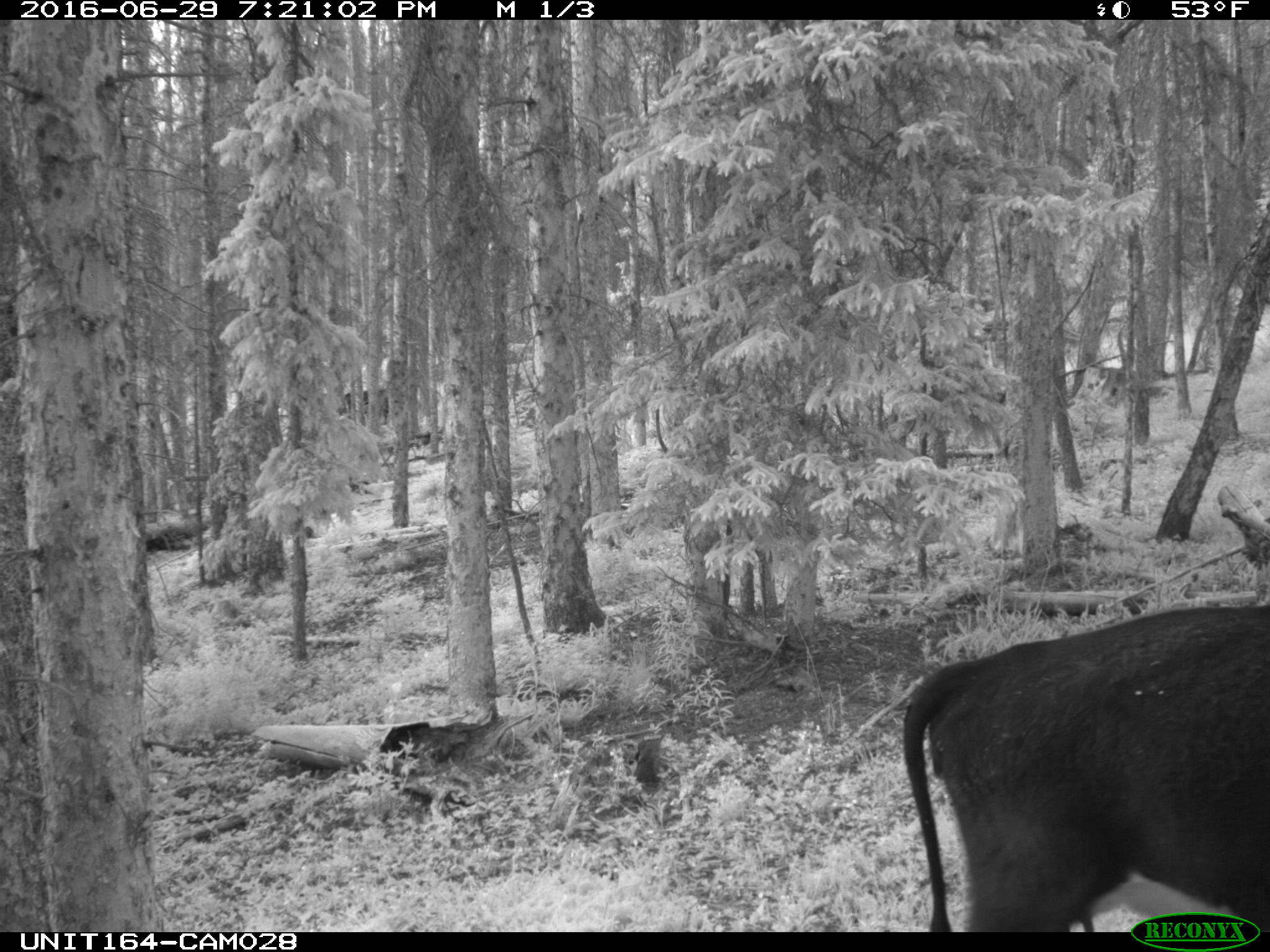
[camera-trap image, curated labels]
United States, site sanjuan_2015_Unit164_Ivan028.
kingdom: Animalia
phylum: Chordata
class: Mammalia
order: Artiodactyla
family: Bovidae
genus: Bos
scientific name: Bos taurus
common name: domestic cow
Bos taurus (domestic cow).